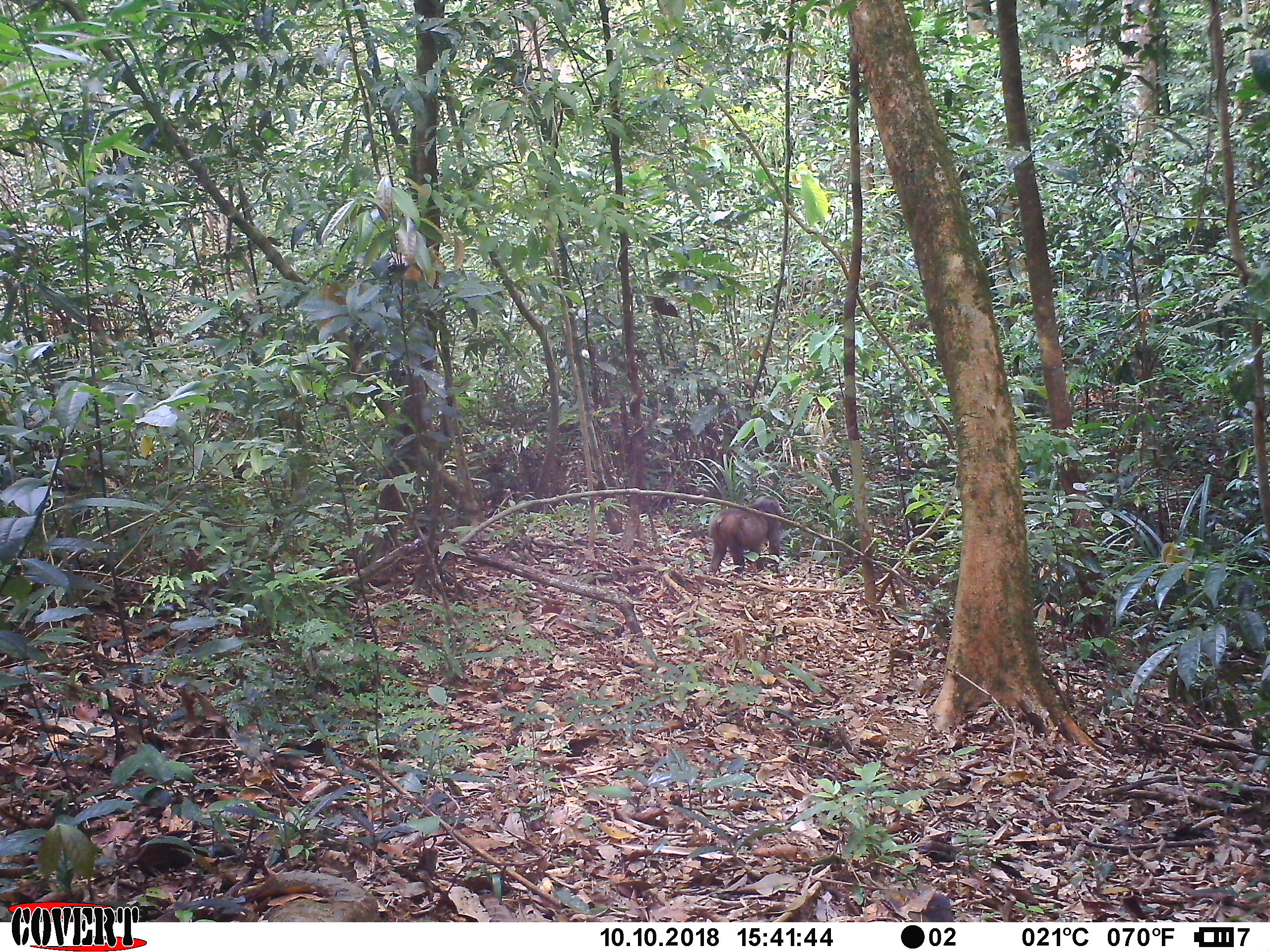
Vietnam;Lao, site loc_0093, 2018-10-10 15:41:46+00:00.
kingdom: Animalia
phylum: Chordata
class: Mammalia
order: Primates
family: Cercopithecidae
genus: Macaca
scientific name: Macaca arctoides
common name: stump-tailed macaque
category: stump tailed macaque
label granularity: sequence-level